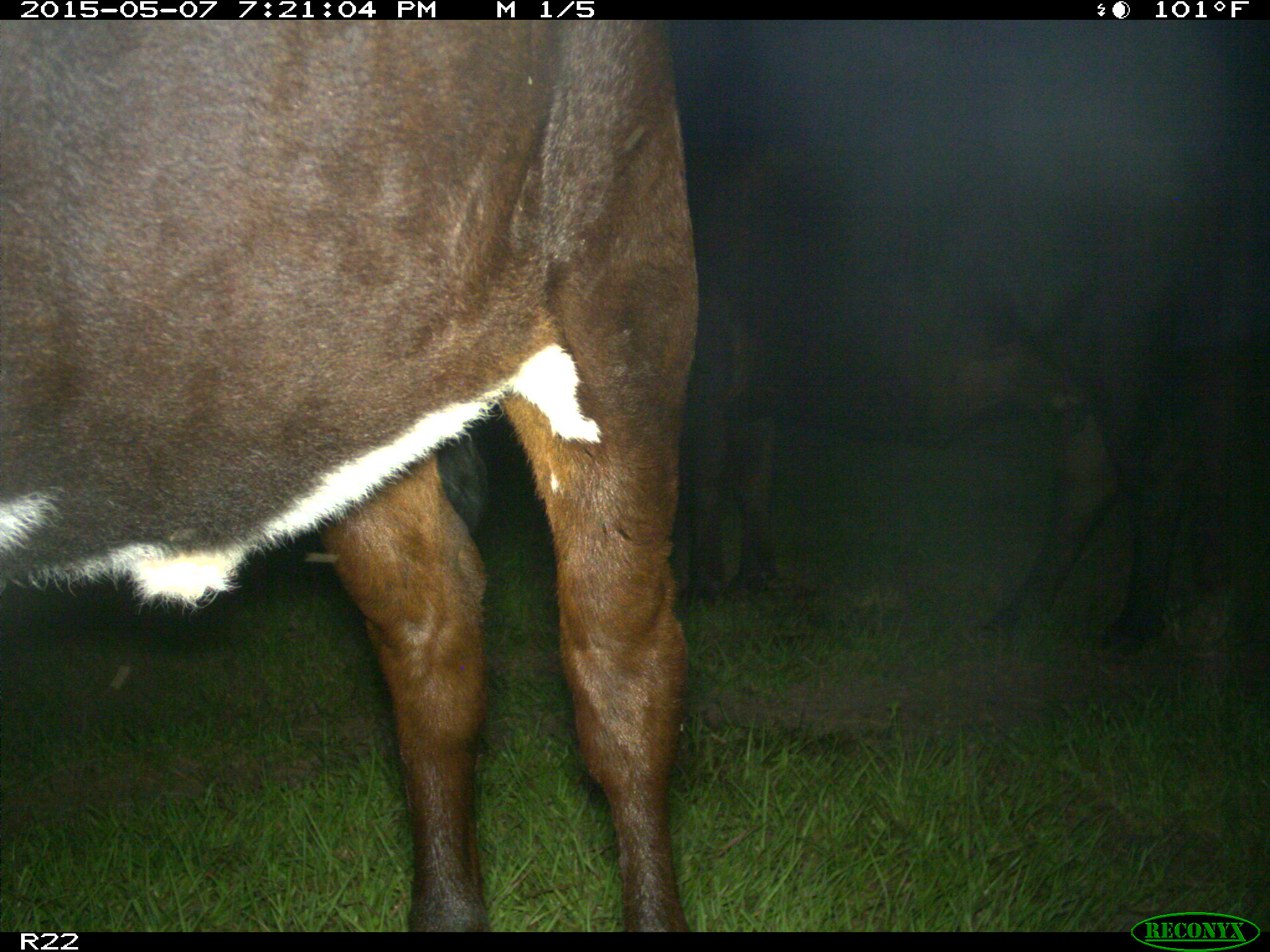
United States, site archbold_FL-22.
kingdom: Animalia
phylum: Chordata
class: Mammalia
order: Artiodactyla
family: Bovidae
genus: Bos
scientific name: Bos taurus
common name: domestic cow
Bos taurus (domestic cow).